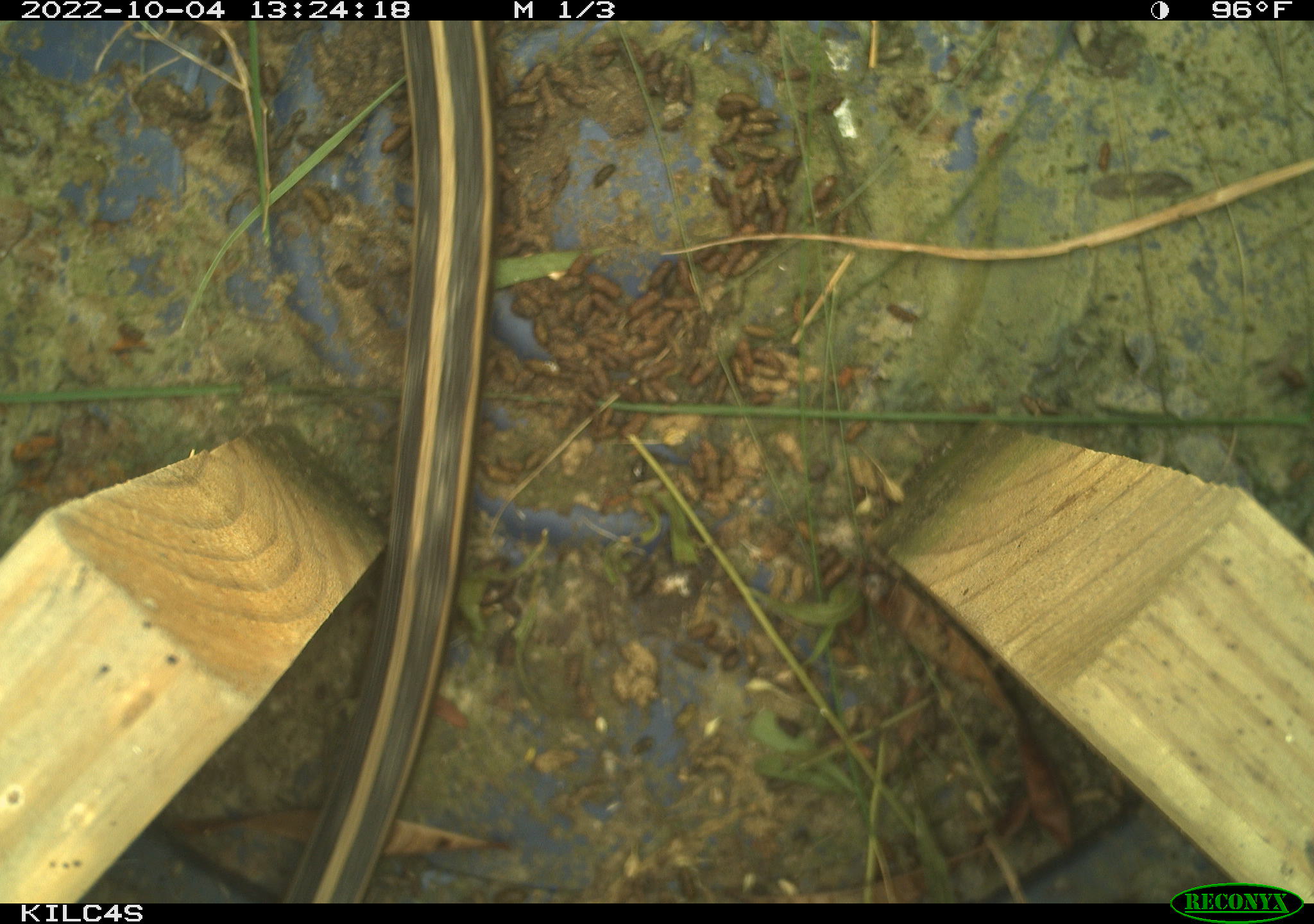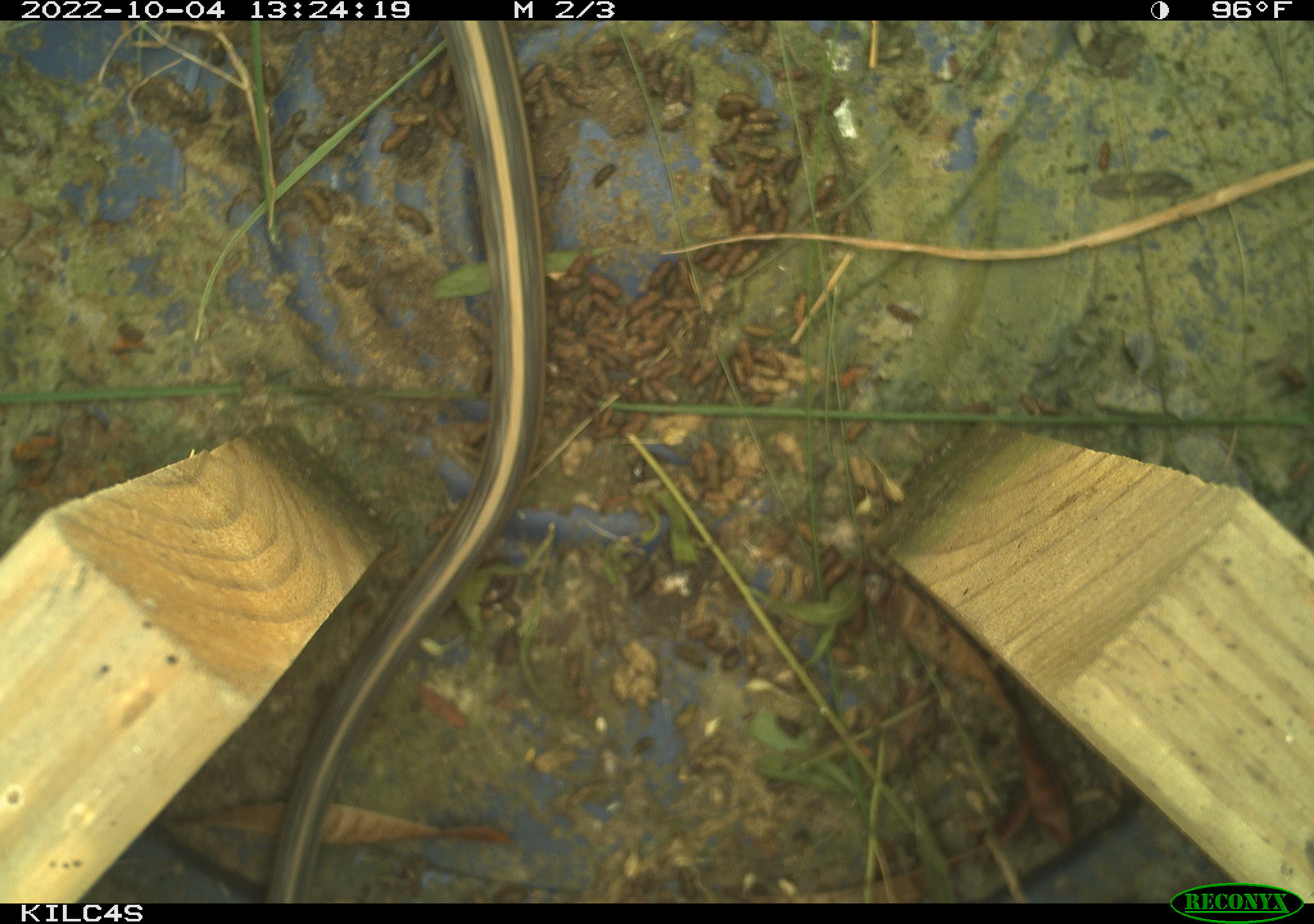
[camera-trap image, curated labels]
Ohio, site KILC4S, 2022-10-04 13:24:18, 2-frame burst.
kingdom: Animalia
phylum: Chordata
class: Reptilia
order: Squamata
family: Colubridae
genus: Thamnophis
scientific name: Thamnophis sirtalis sirtalis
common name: eastern gartersnake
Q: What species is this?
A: Eastern gartersnake (Thamnophis sirtalis sirtalis).